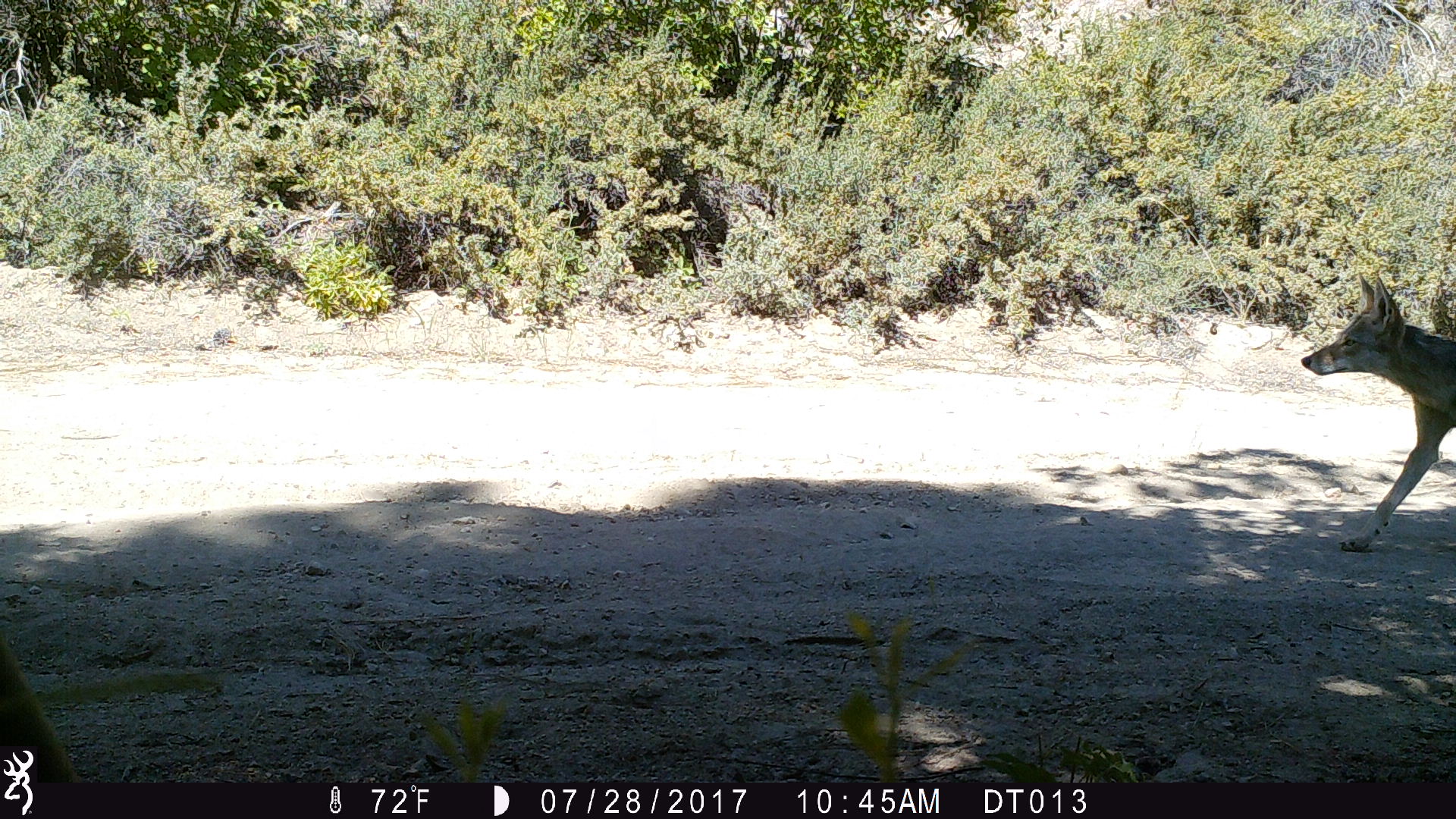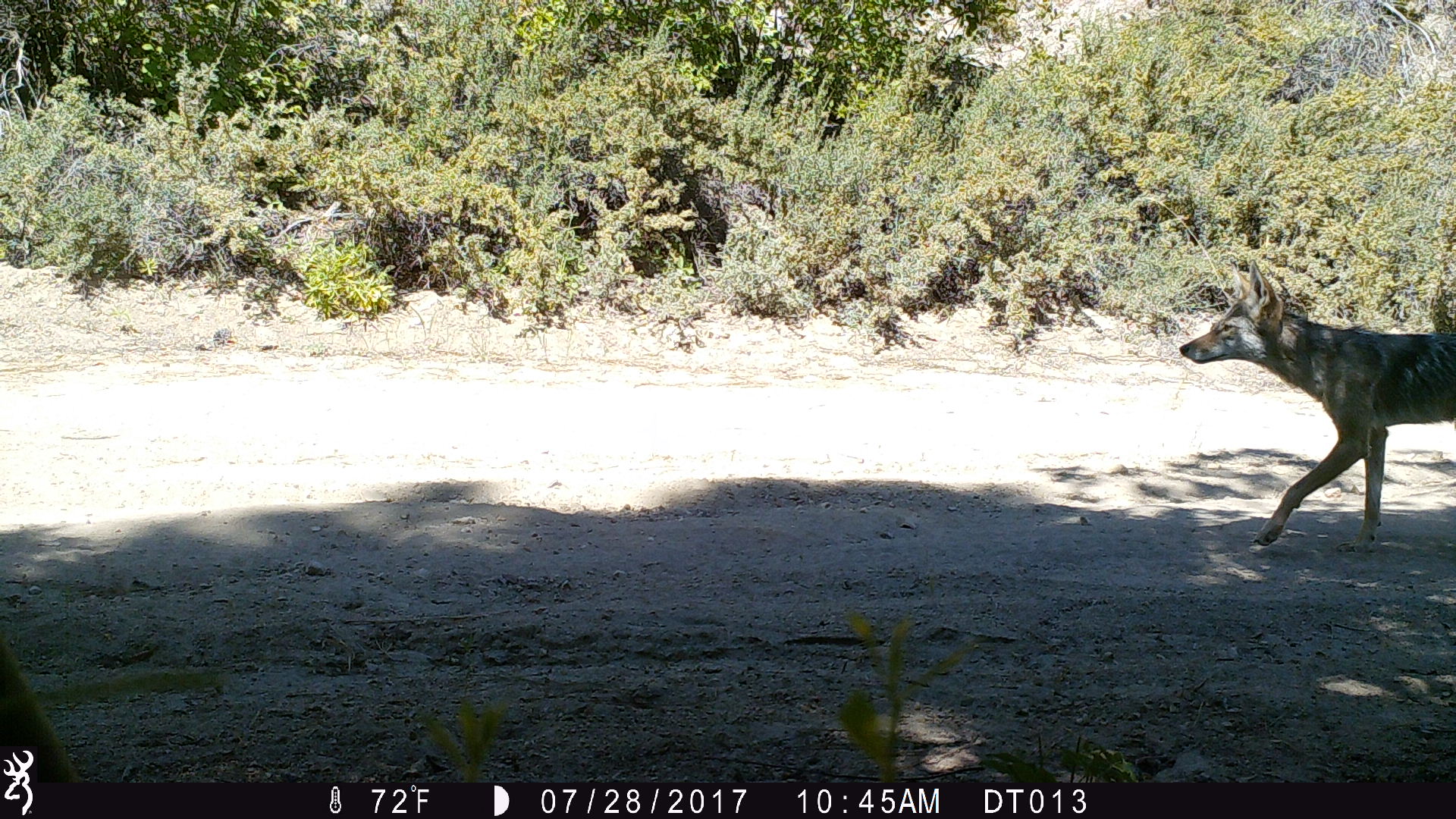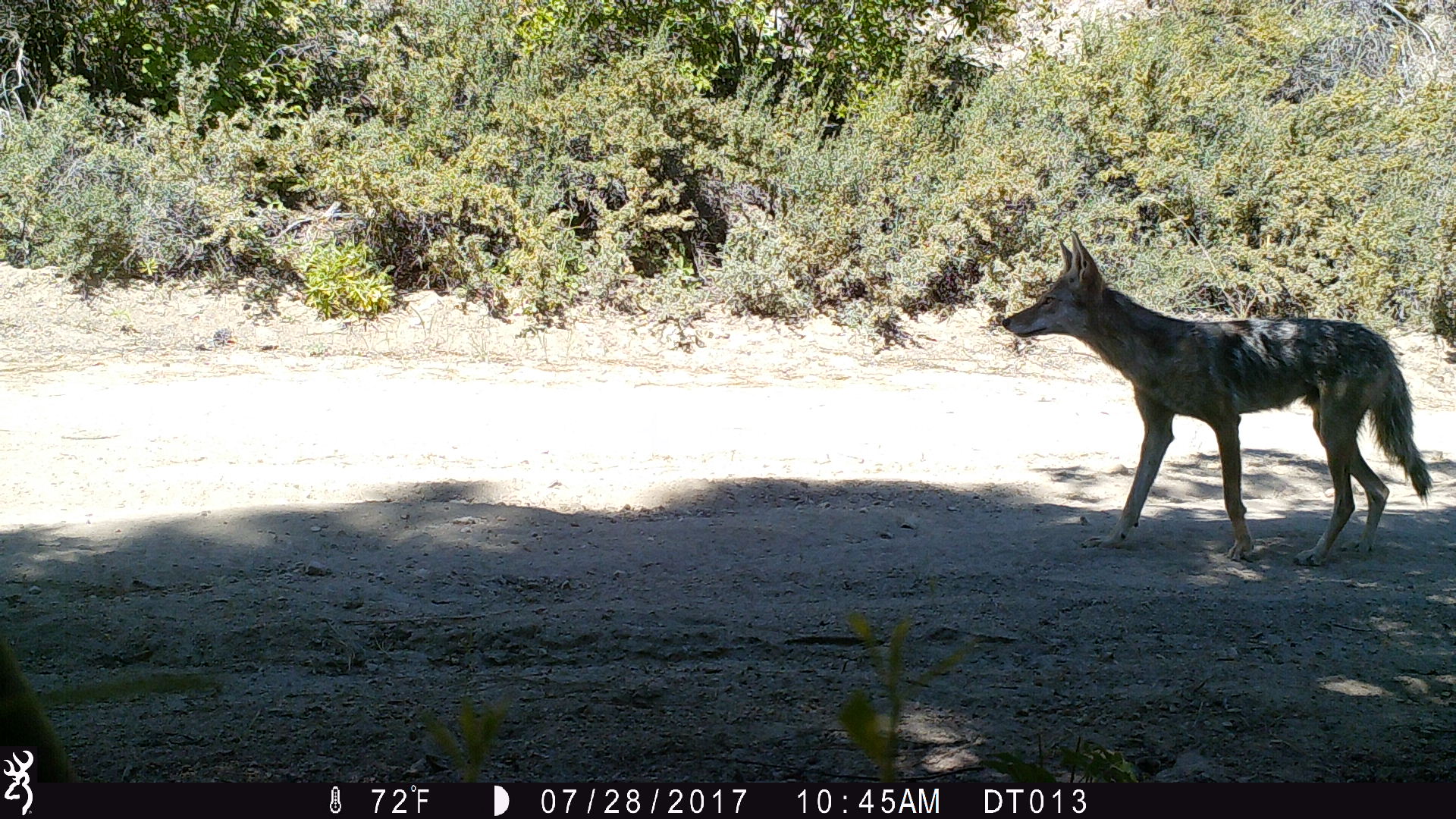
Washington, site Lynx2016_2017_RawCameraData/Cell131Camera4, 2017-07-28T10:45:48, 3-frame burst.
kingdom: Animalia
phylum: Chordata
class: Mammalia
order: Carnivora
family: Canidae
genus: Canis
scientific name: Canis latrans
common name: coyote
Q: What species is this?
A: Canis latrans (coyote).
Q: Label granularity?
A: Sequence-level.